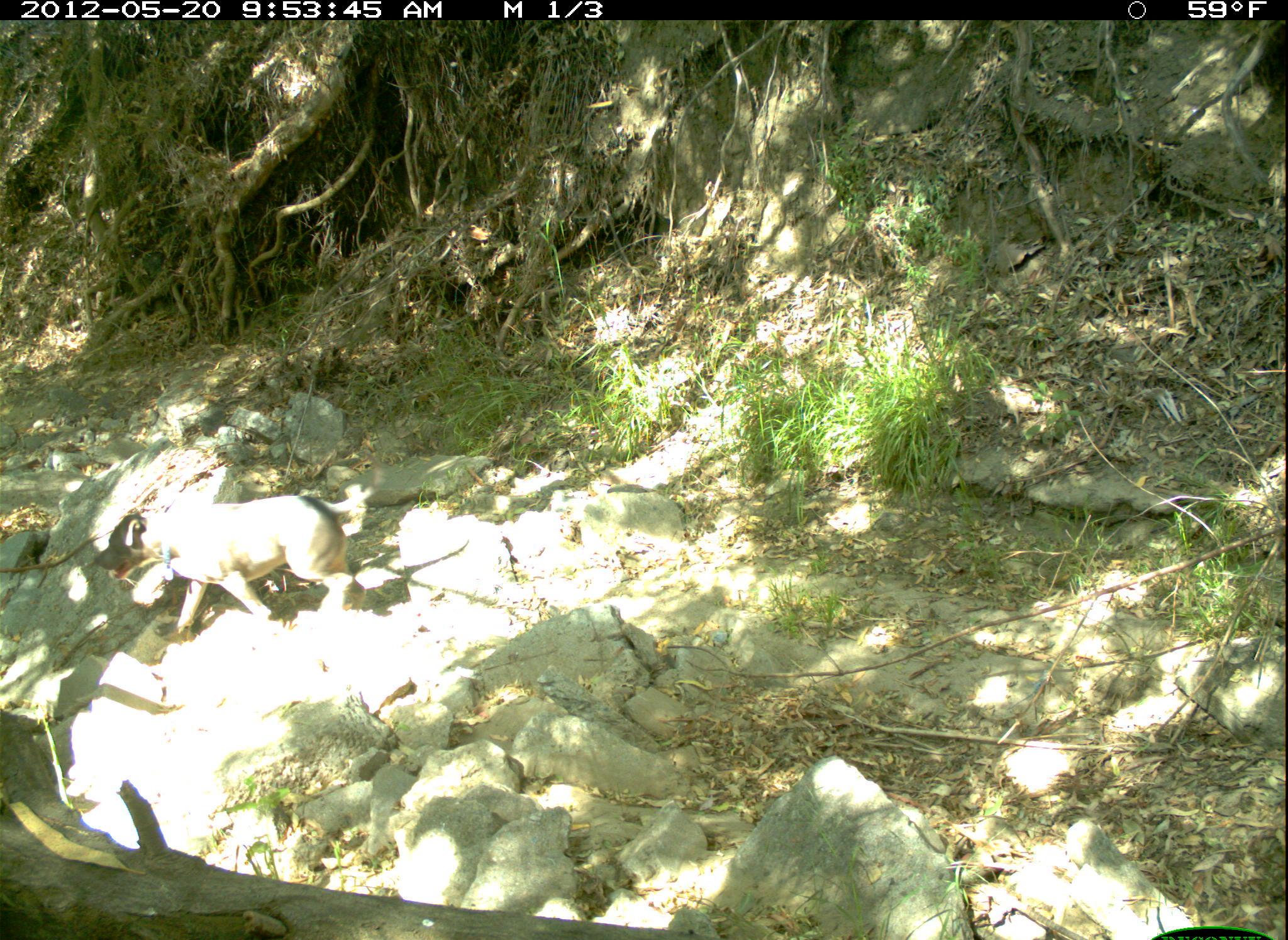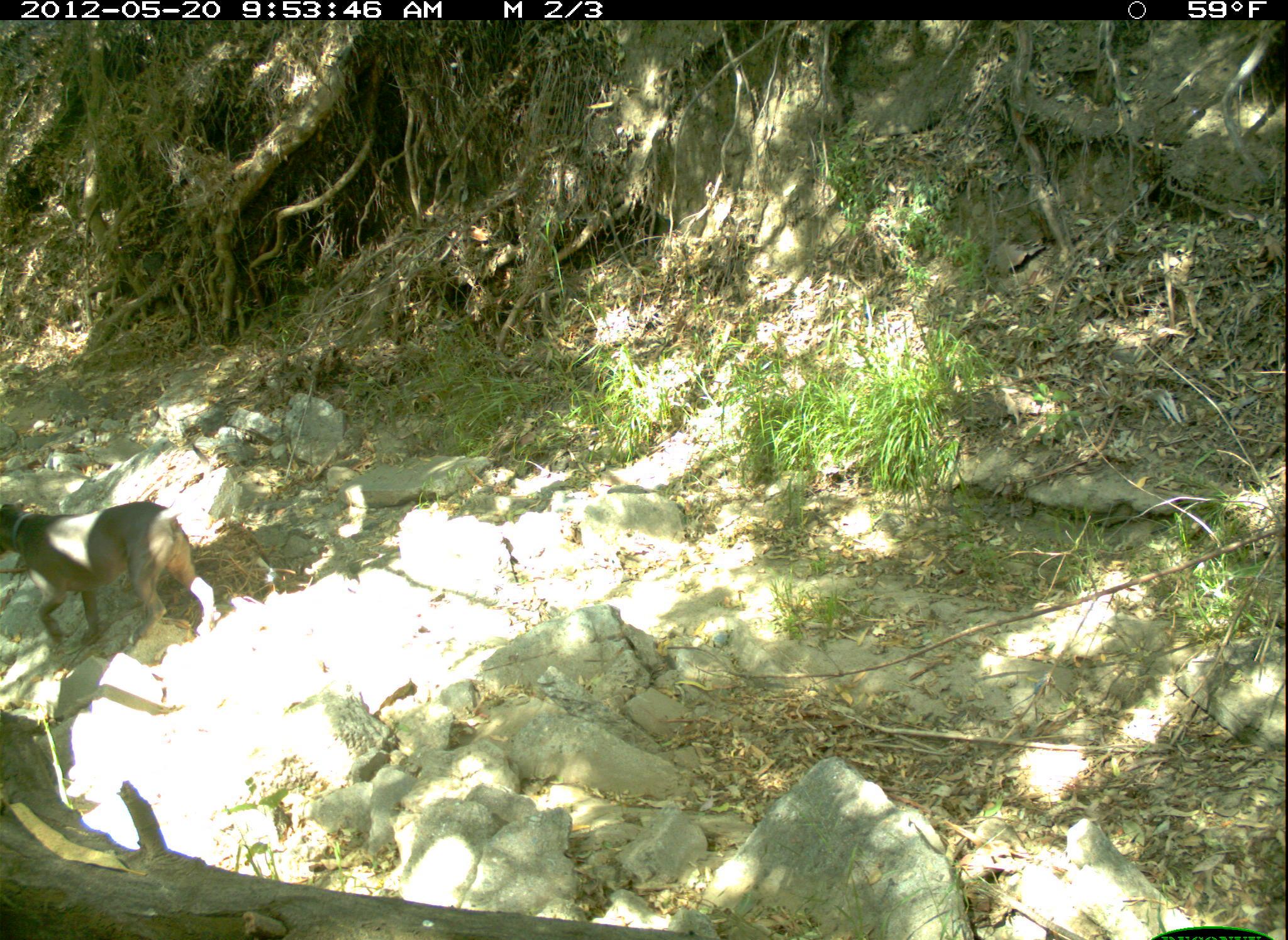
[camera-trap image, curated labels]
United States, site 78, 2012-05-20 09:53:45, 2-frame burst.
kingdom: Animalia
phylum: Chordata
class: Mammalia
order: Carnivora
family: Canidae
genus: Canis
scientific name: Canis familiaris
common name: domestic dog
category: dog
Dog (domestic dog) (Canis familiaris).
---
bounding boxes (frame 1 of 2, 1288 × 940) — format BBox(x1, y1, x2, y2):
dog: BBox(82, 475, 397, 658)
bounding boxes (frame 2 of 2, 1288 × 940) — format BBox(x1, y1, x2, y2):
dog: BBox(6, 491, 232, 659)